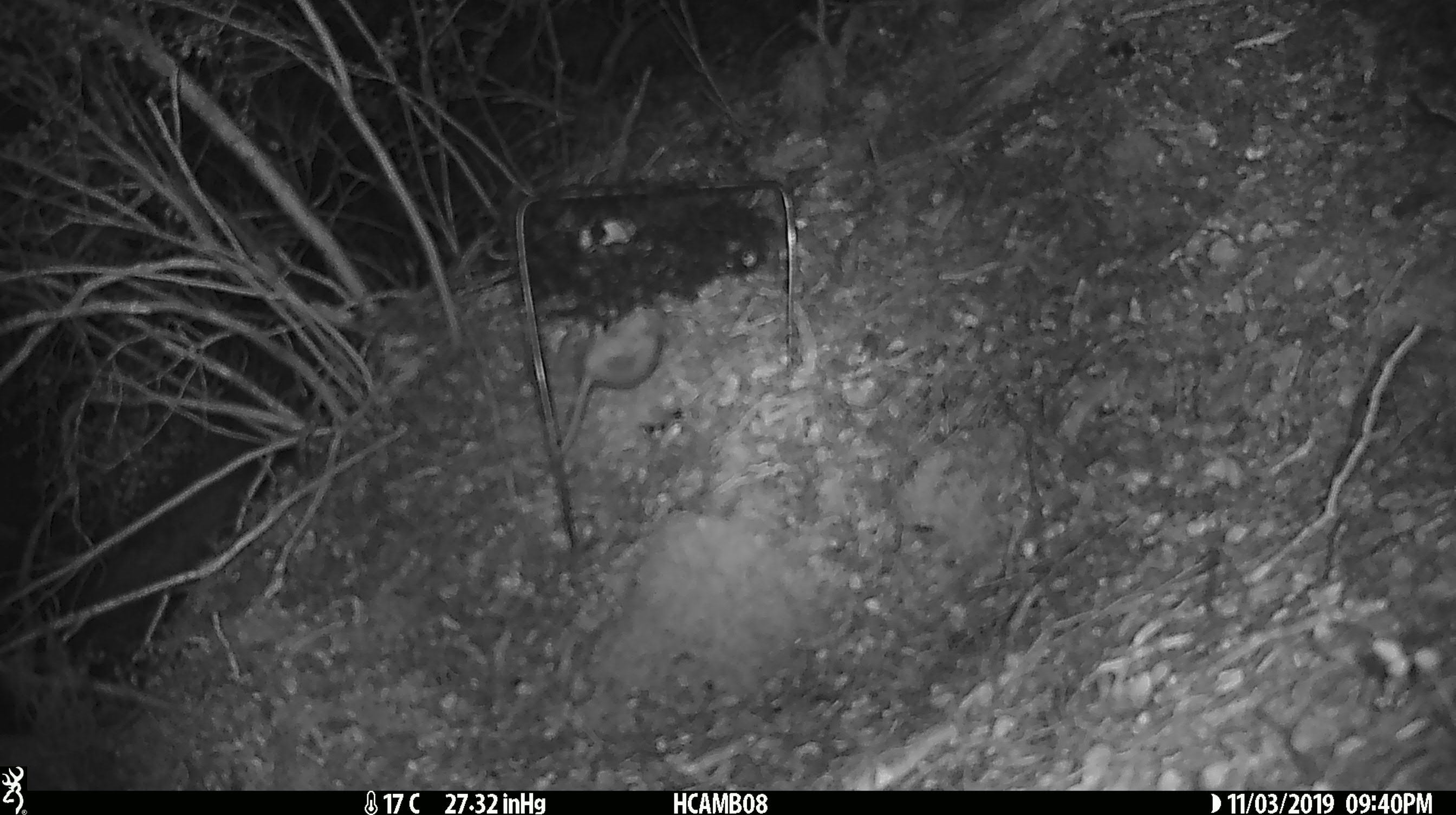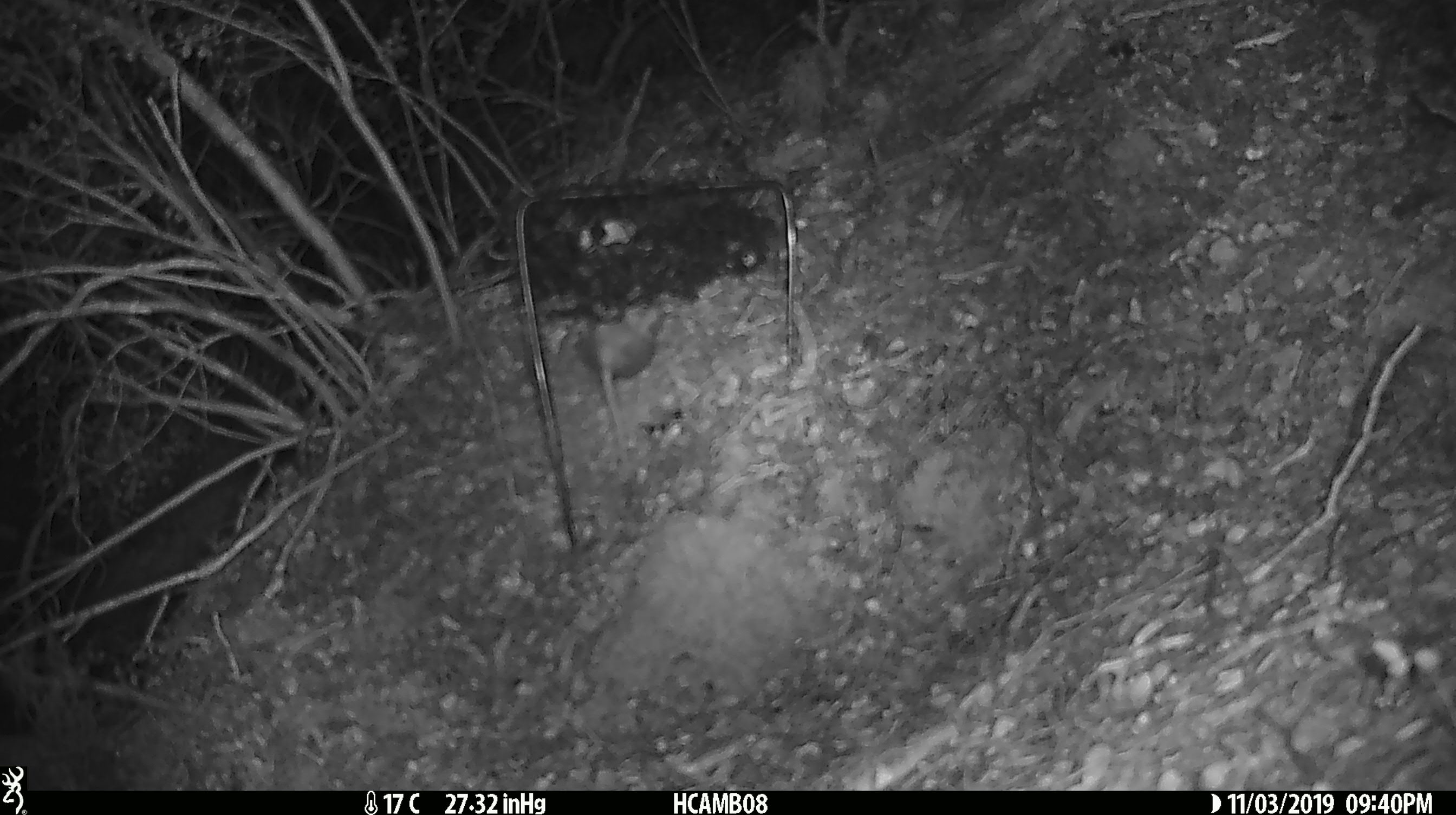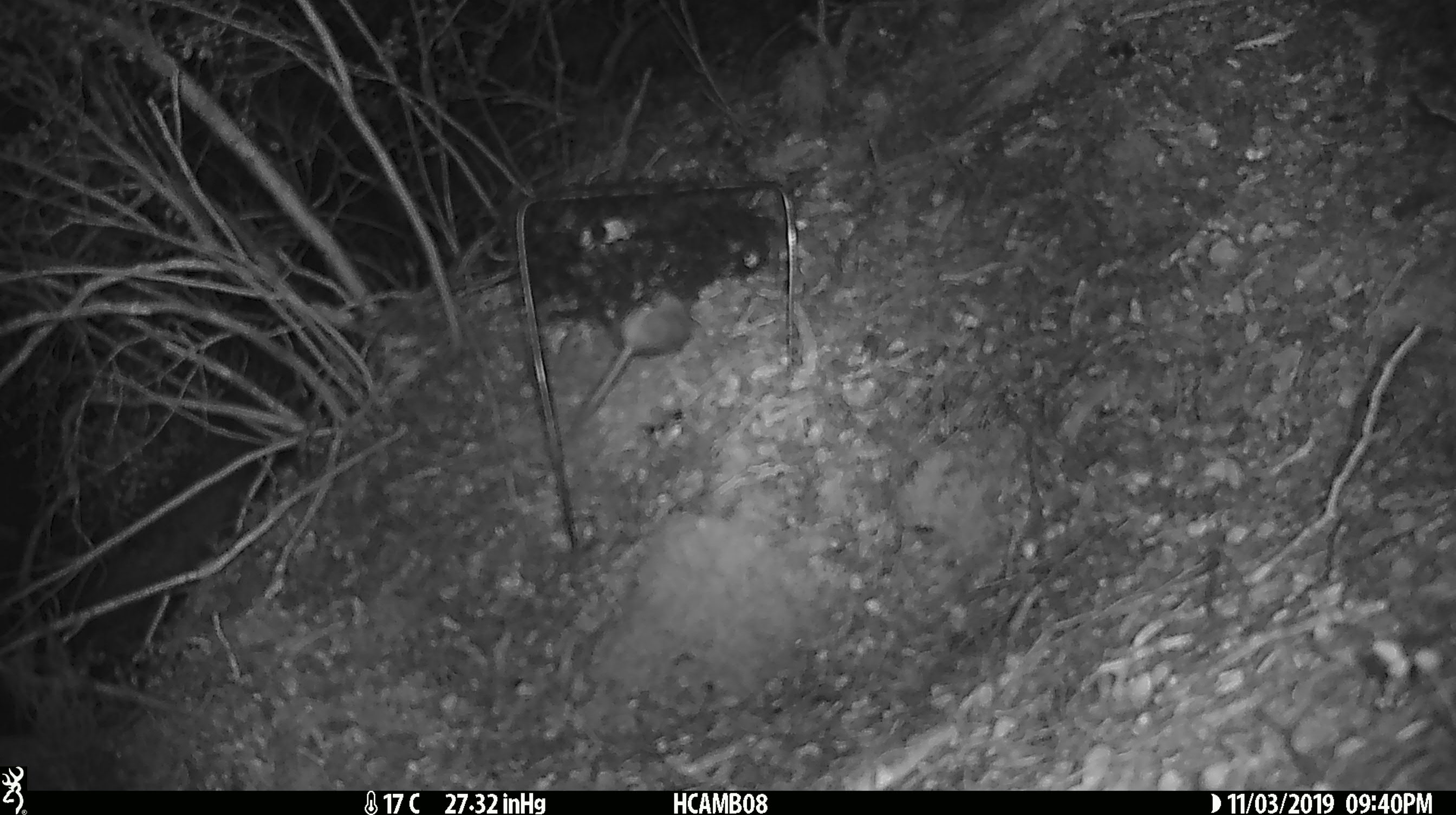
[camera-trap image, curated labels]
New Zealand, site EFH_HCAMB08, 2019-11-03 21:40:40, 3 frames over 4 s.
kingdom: Animalia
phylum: Chordata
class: Mammalia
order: Rodentia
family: Muridae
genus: Mus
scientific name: Mus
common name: mouse